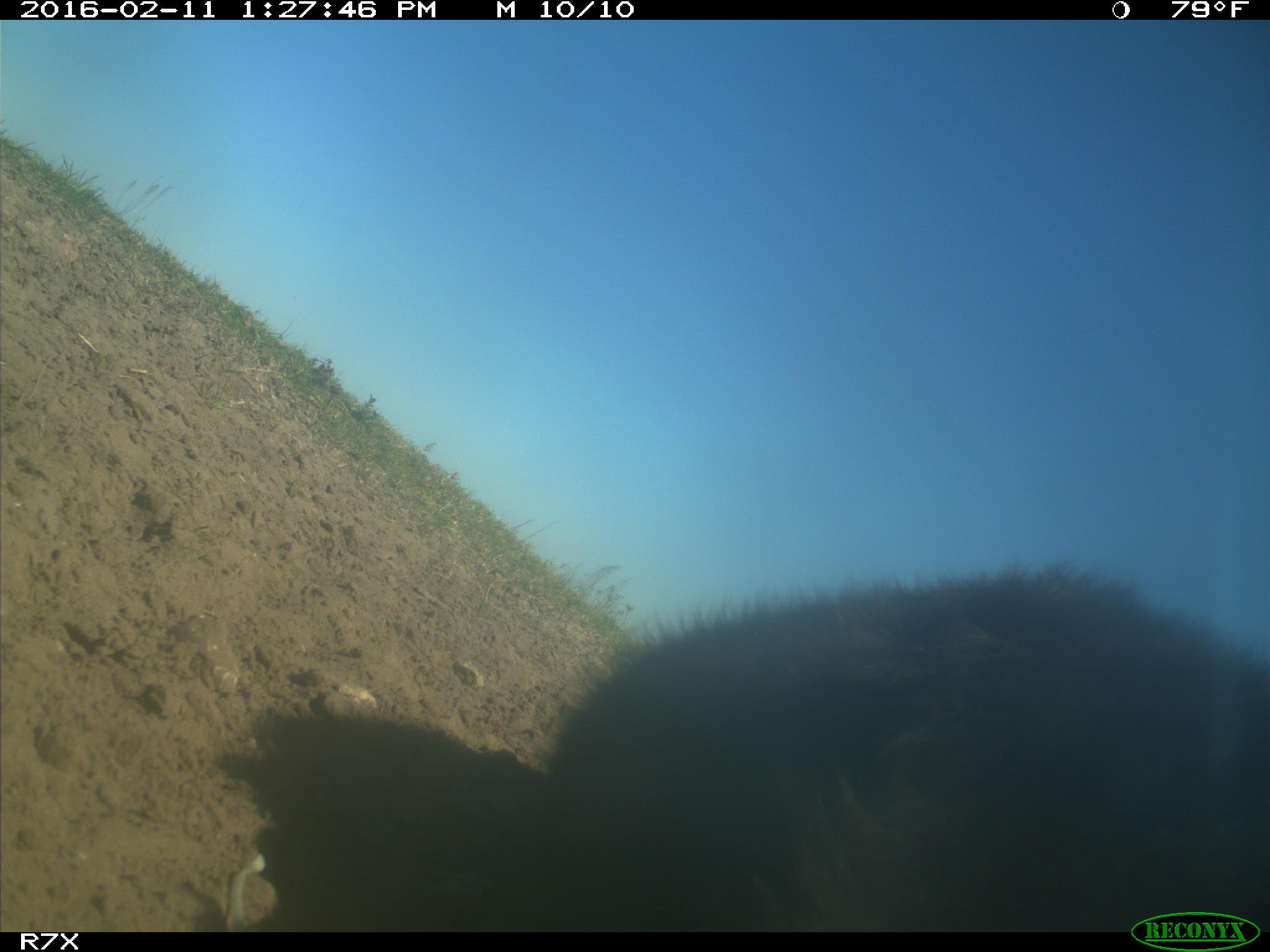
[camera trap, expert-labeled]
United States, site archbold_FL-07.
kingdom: Animalia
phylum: Chordata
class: Mammalia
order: Artiodactyla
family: Bovidae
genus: Bos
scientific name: Bos taurus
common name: domestic cow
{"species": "Bos taurus (domestic cow)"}